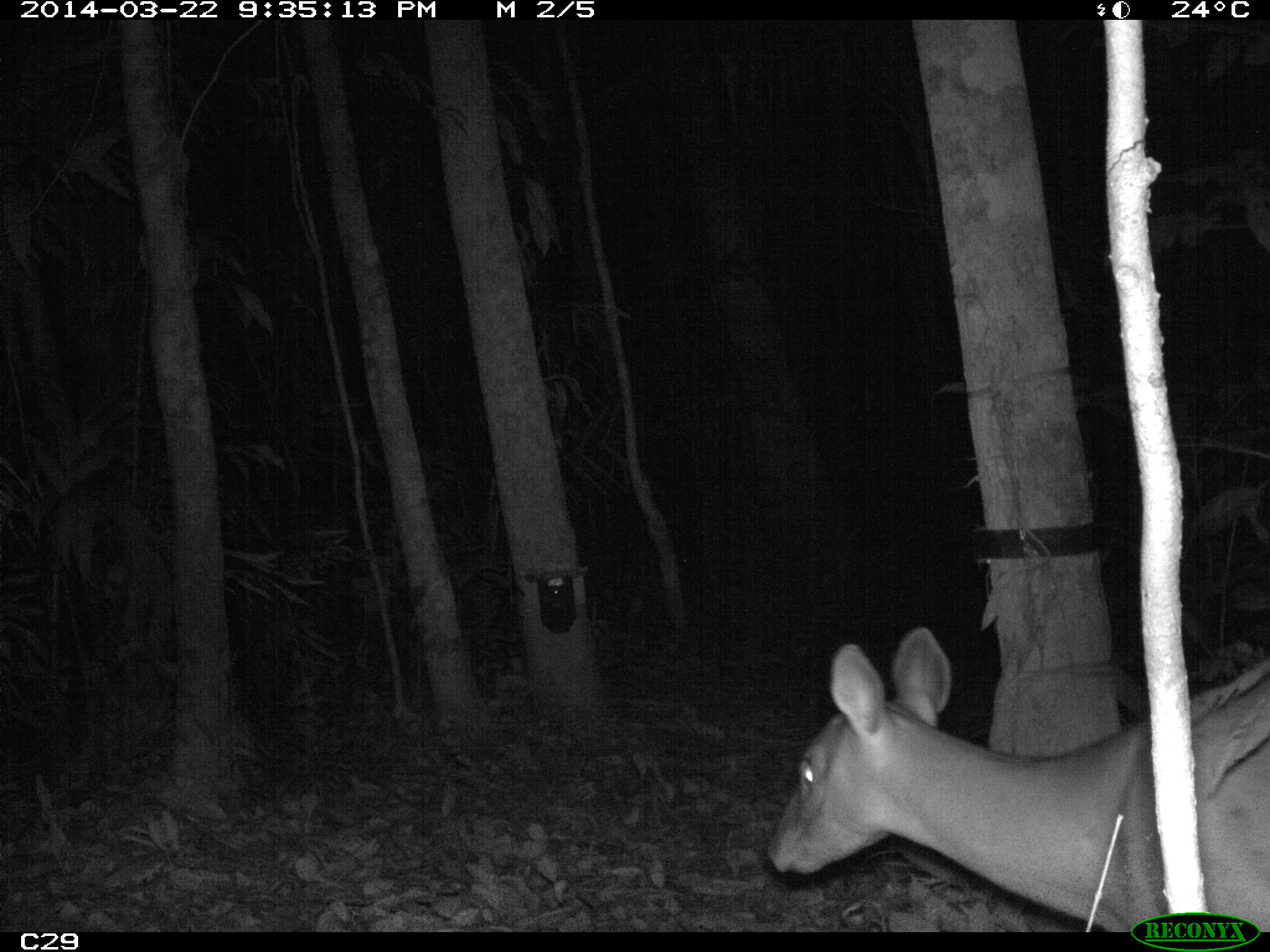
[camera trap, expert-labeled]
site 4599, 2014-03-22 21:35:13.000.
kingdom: Animalia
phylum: Chordata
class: Mammalia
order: Artiodactyla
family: Cervidae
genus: Mazama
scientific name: Mazama americana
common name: red brocket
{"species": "Mazama americana (red brocket)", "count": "1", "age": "adult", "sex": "female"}